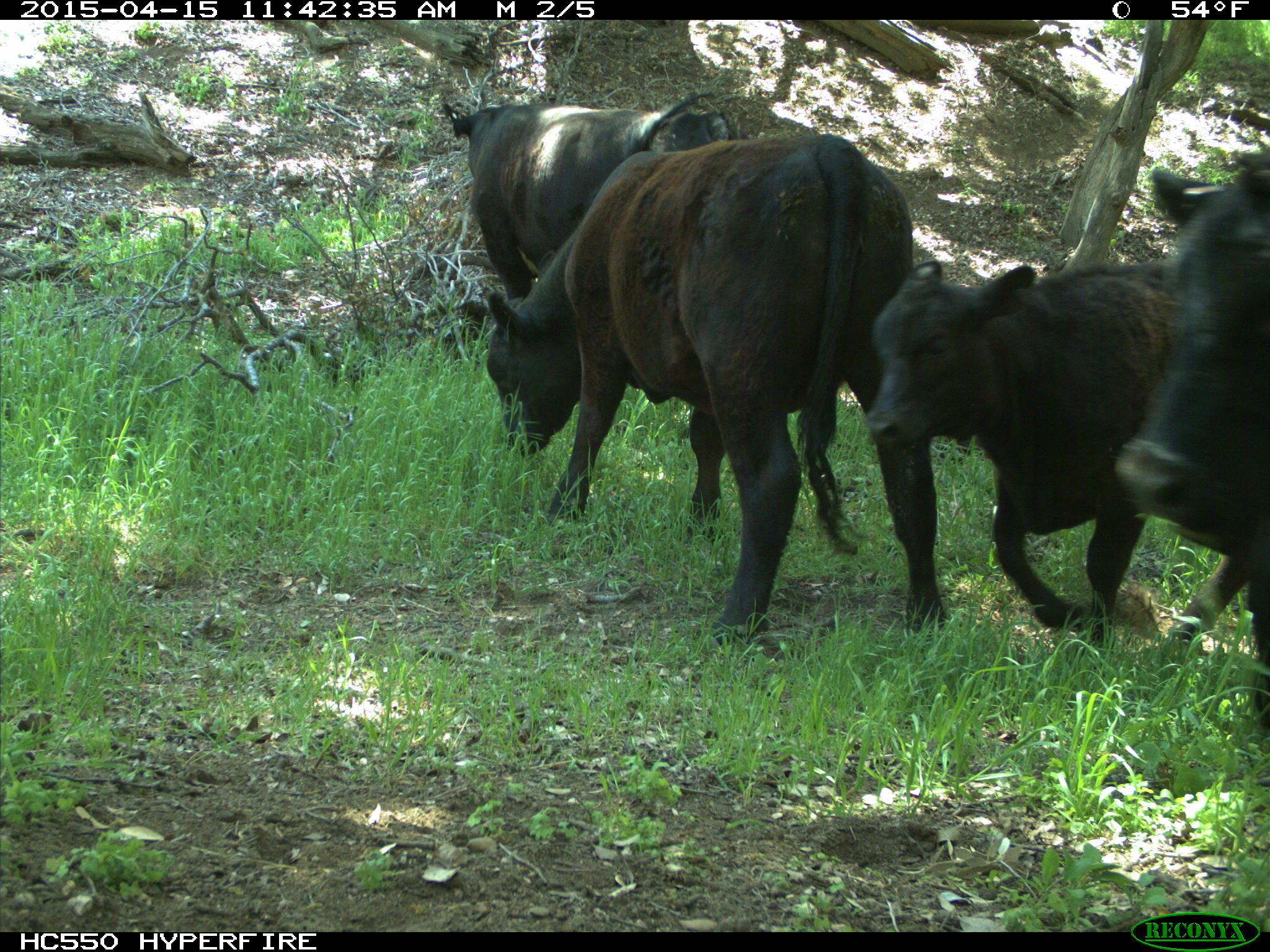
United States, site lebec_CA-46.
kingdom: Animalia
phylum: Chordata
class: Mammalia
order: Artiodactyla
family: Bovidae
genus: Bos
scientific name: Bos taurus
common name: domestic cow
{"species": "Bos taurus (domestic cow)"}